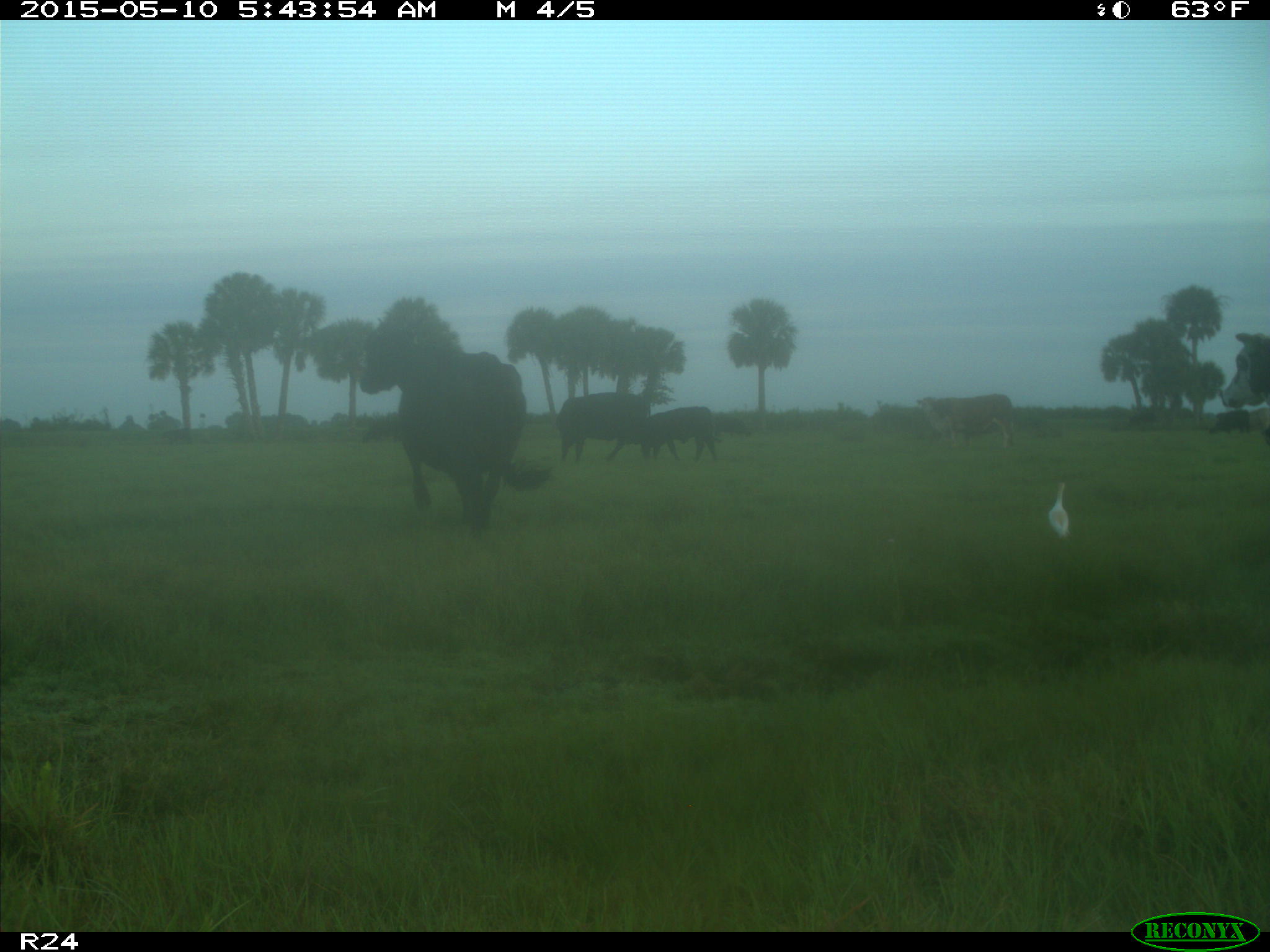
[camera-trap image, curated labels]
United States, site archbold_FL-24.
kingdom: Animalia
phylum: Chordata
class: Mammalia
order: Artiodactyla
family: Bovidae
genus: Bos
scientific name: Bos taurus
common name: domestic cow